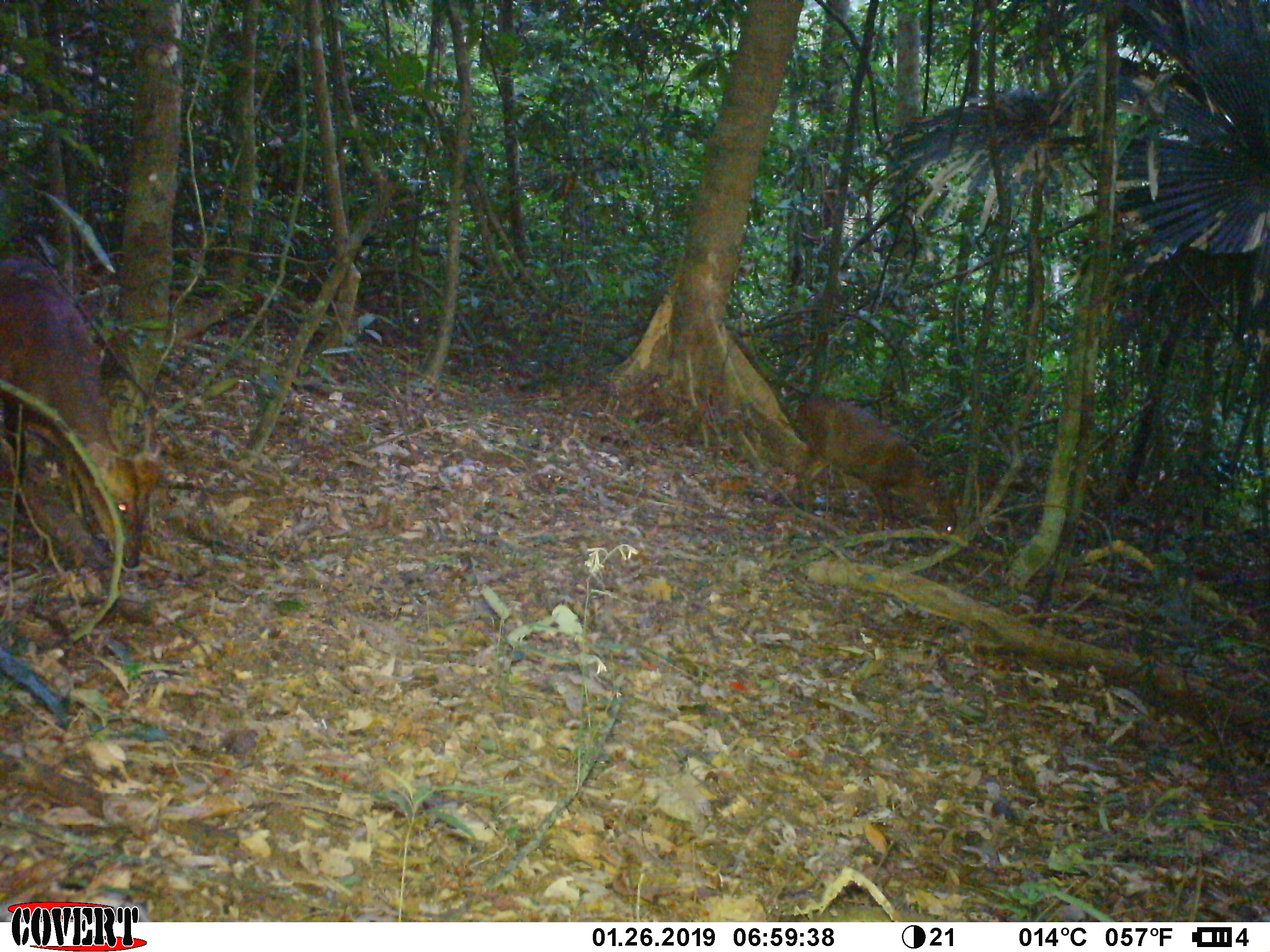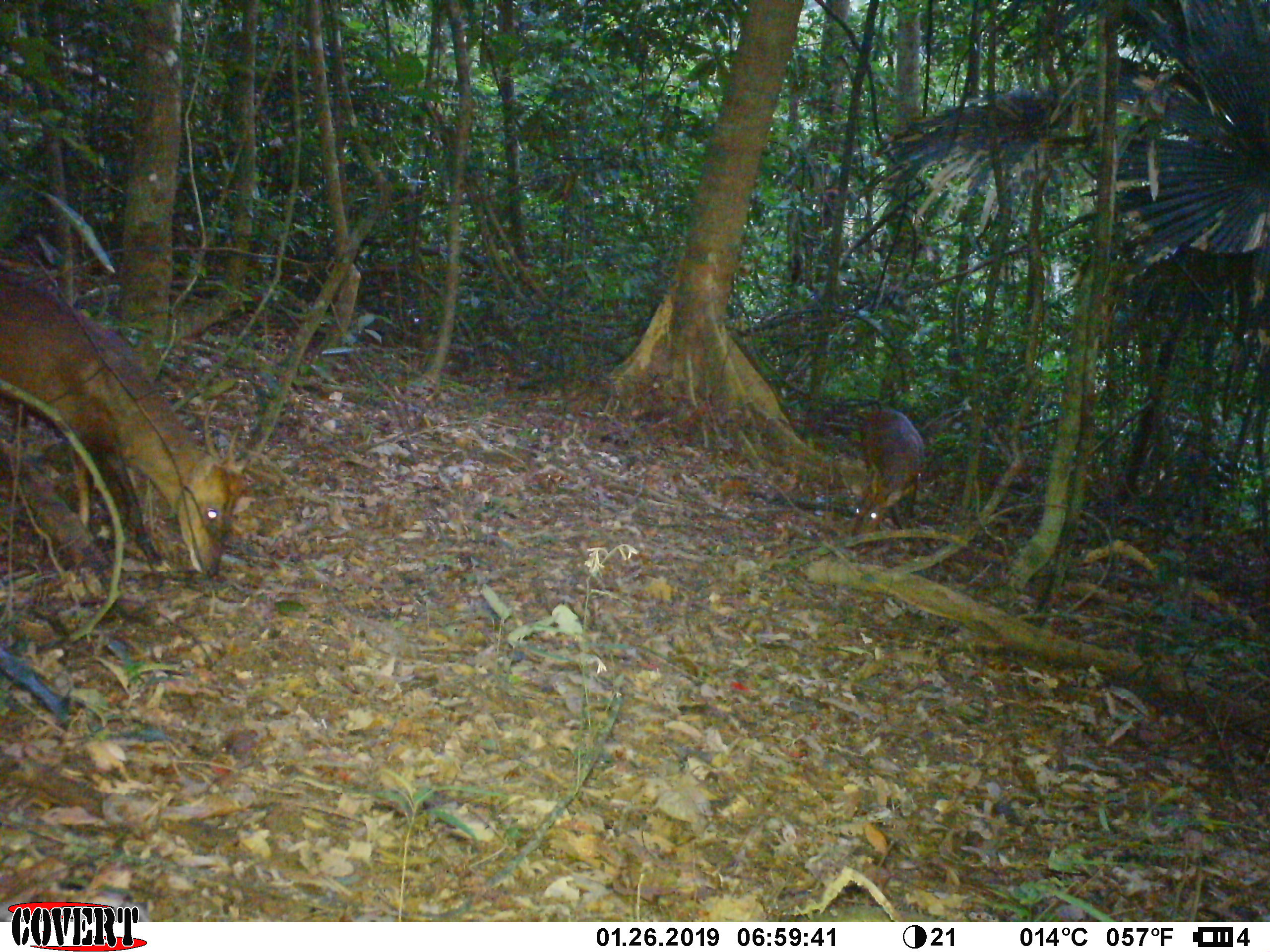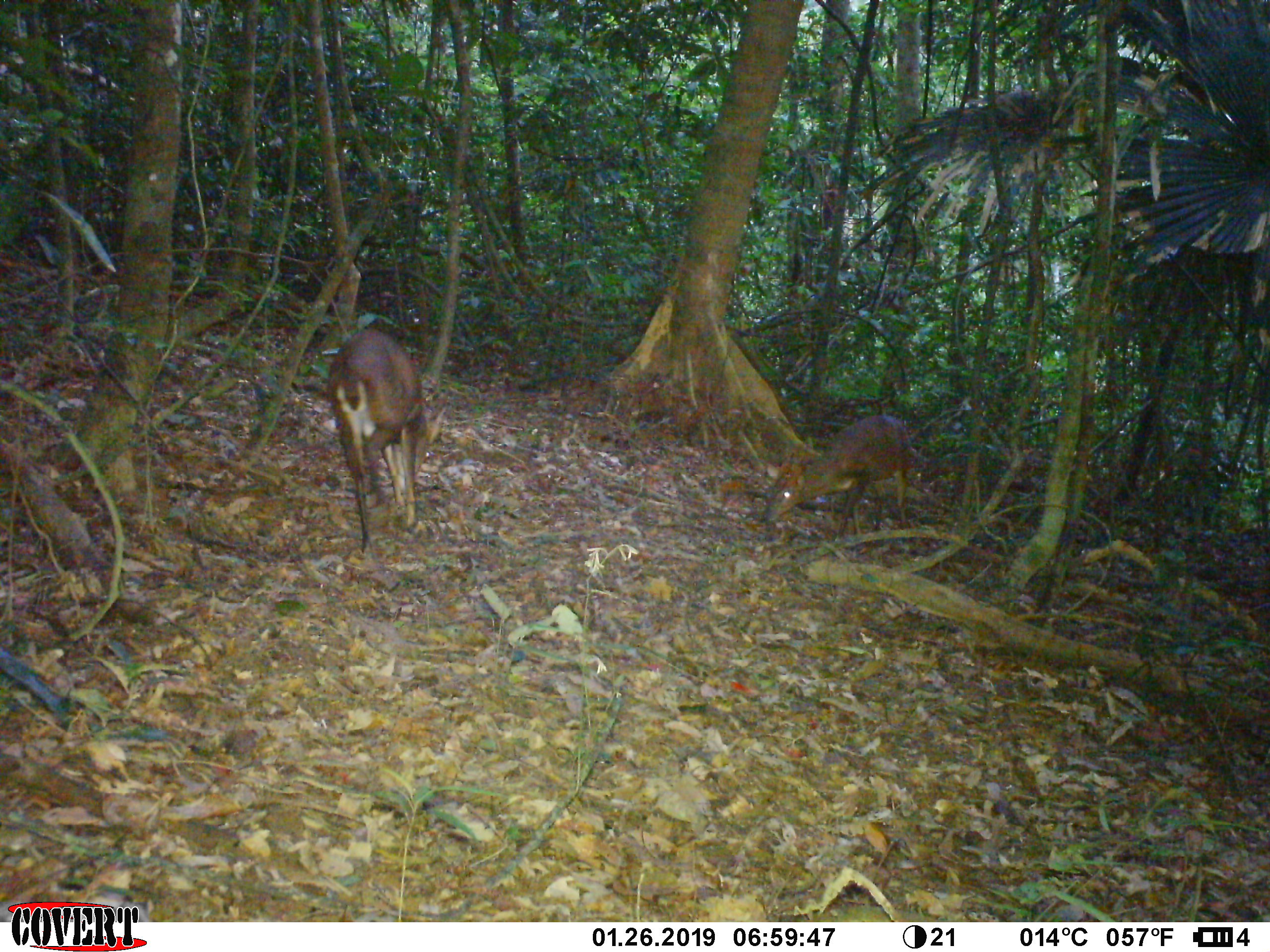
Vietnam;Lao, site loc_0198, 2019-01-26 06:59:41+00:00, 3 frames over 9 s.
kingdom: Animalia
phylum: Chordata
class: Mammalia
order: Artiodactyla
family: Cervidae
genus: Muntiacus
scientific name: Muntiacus vuquangensis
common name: large-antlered muntjac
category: large antlered muntjac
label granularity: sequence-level